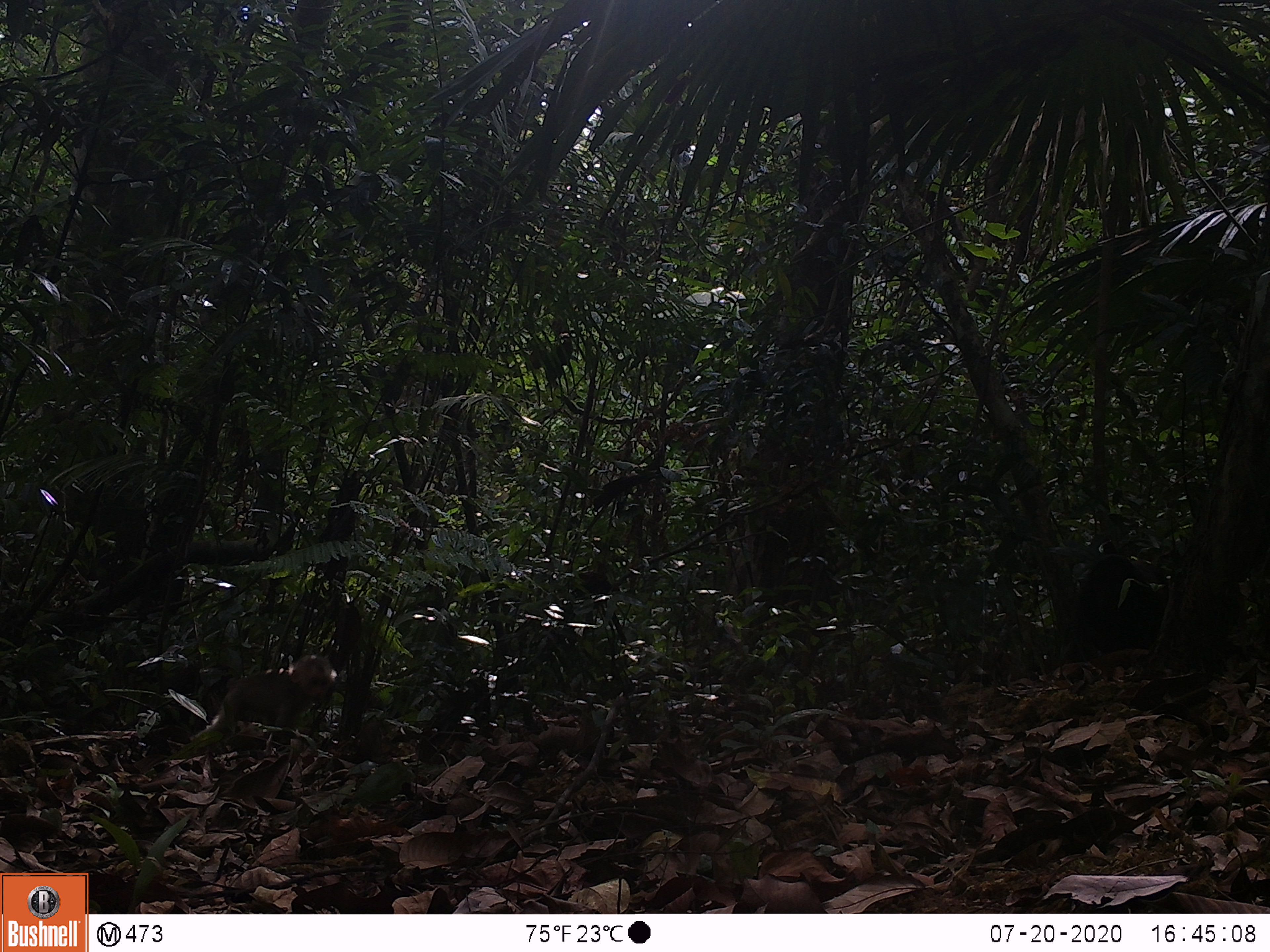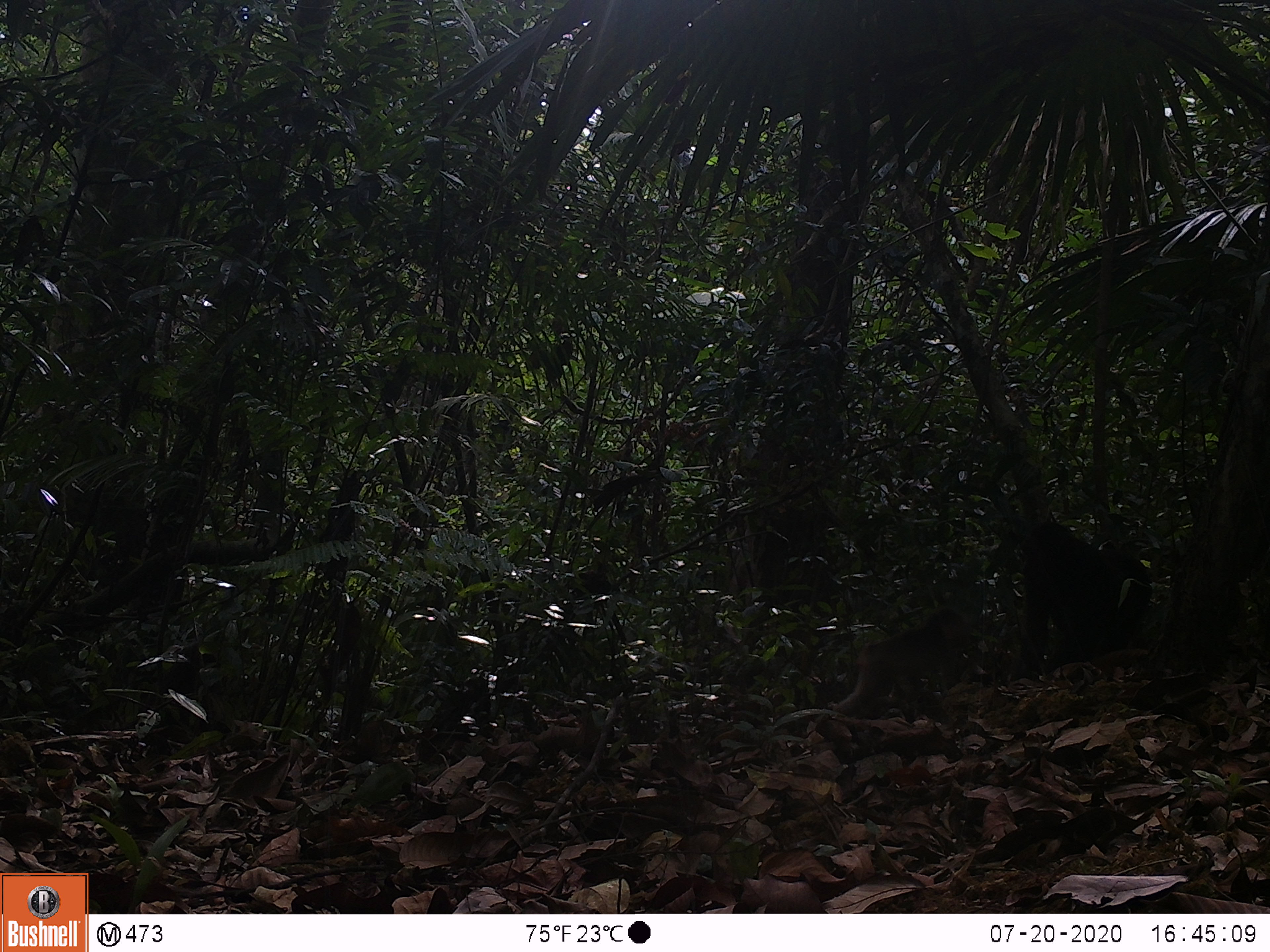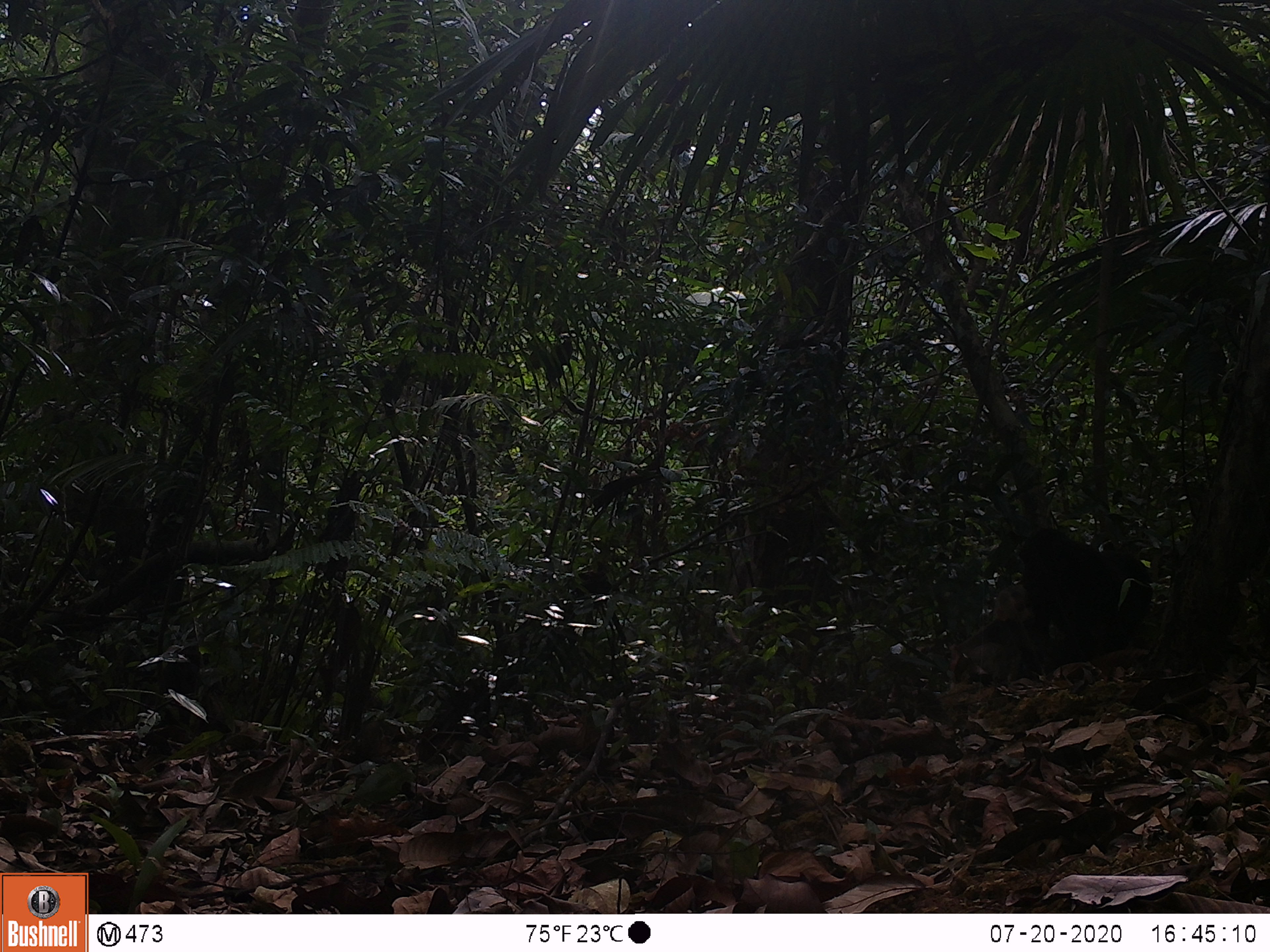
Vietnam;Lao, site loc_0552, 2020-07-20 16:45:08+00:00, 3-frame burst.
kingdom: Animalia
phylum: Chordata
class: Mammalia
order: Primates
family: Cercopithecidae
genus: Macaca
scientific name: Macaca arctoides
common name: stump-tailed macaque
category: stump tailed macaque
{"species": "stump tailed macaque (stump-tailed macaque) (Macaca arctoides)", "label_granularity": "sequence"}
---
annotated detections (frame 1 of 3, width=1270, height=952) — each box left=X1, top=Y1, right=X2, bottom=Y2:
stump tailed macaque: left=1078, top=553, right=1162, bottom=649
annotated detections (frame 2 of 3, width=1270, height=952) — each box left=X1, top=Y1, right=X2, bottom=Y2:
stump tailed macaque: left=1017, top=522, right=1155, bottom=676; left=834, top=607, right=970, bottom=721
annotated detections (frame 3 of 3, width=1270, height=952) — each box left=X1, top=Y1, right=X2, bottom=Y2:
stump tailed macaque: left=1016, top=527, right=1153, bottom=663; left=949, top=582, right=1046, bottom=684